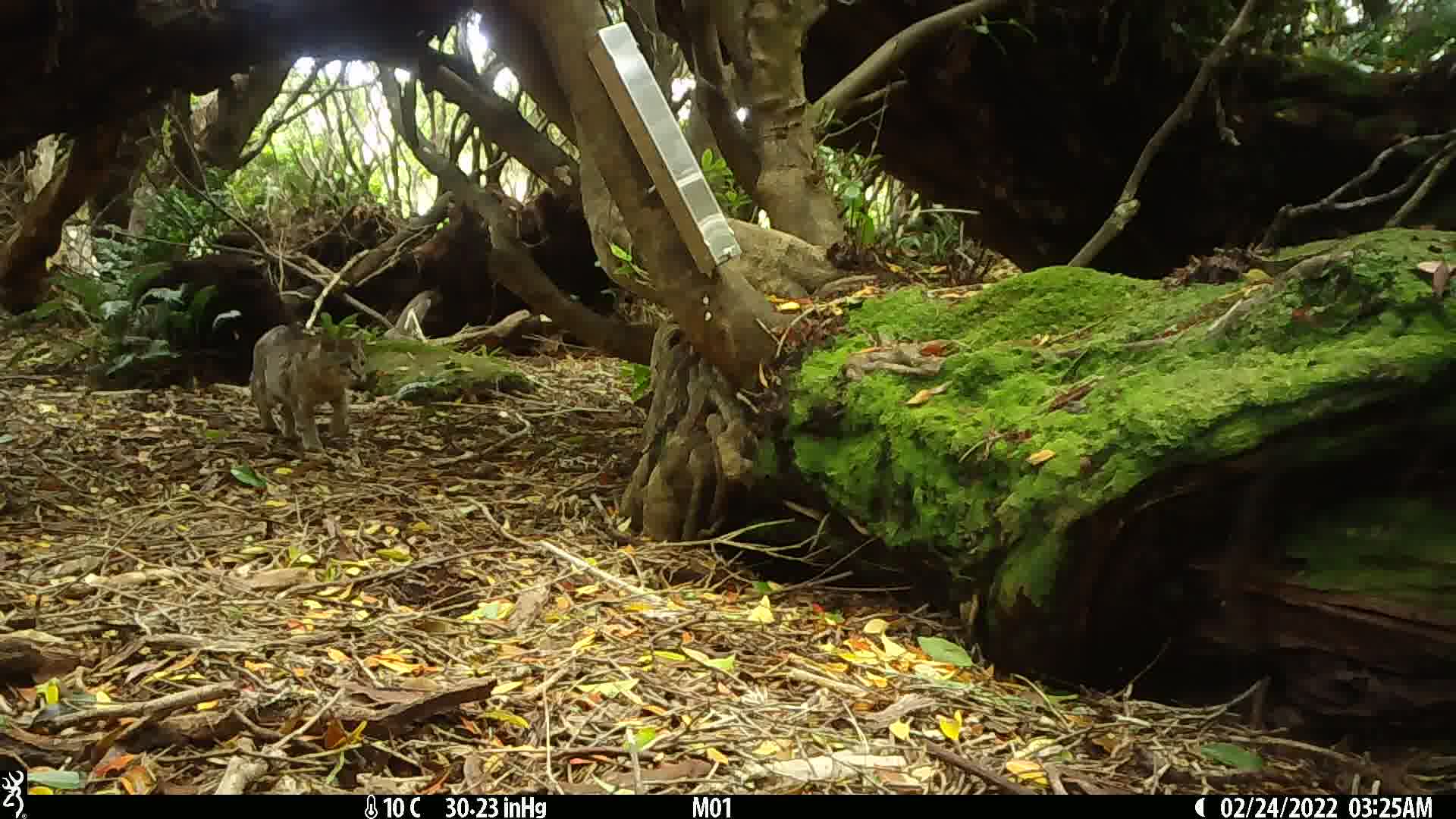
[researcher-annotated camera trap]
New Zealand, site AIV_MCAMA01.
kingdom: Animalia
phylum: Chordata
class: Mammalia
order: Carnivora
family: Felidae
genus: Felis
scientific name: Felis catus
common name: domestic cat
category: cat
Cat (domestic cat) (Felis catus).